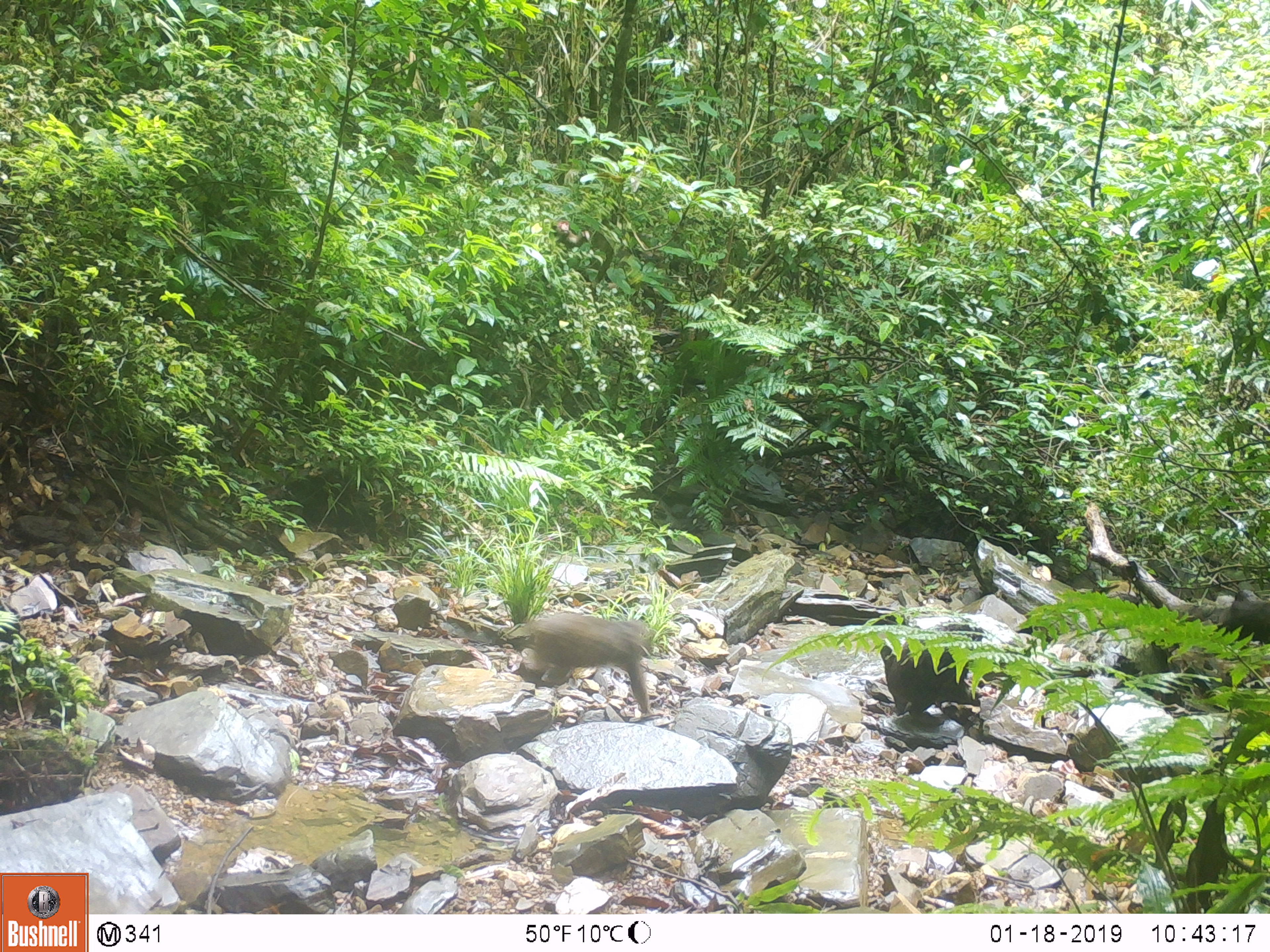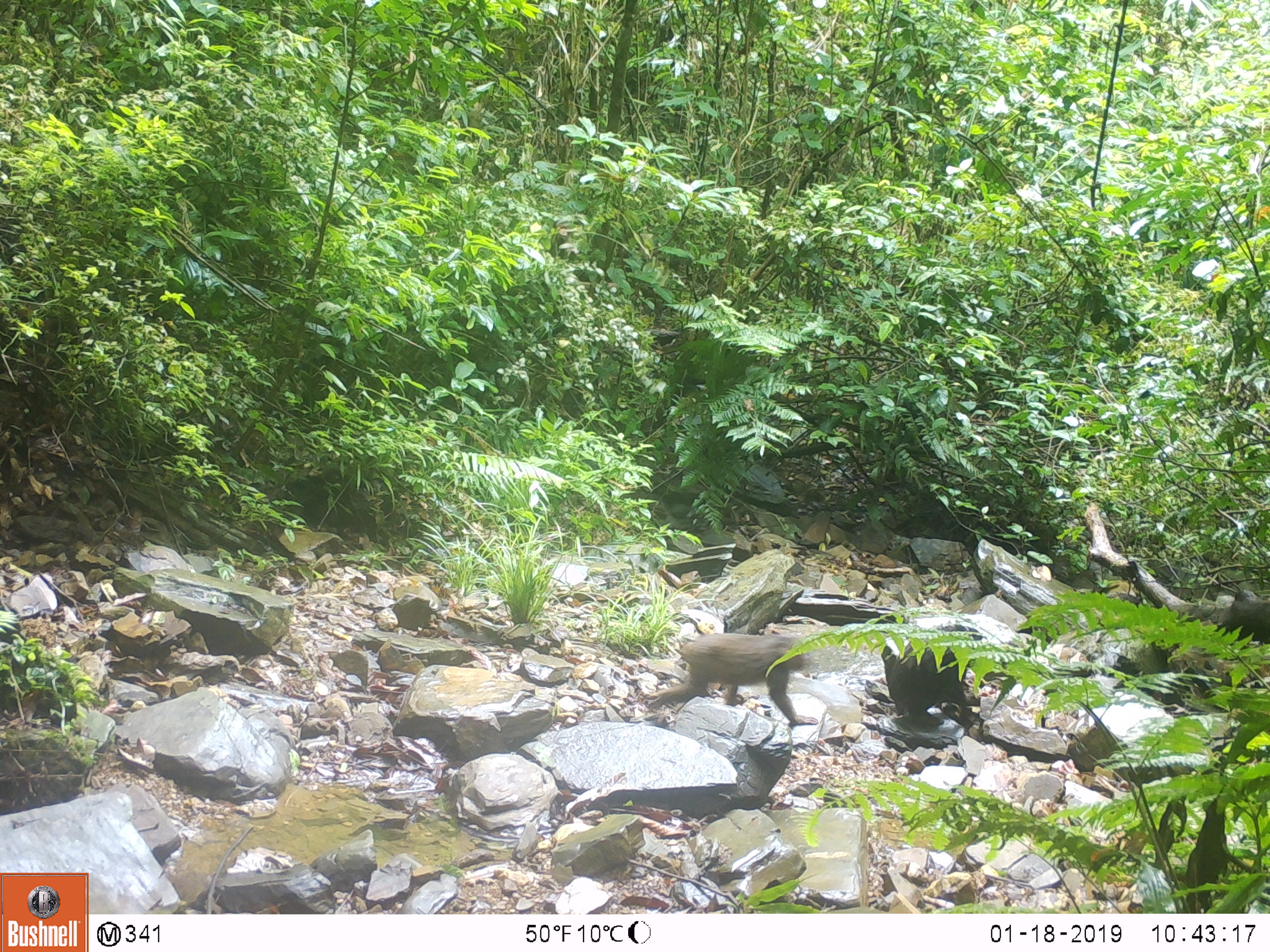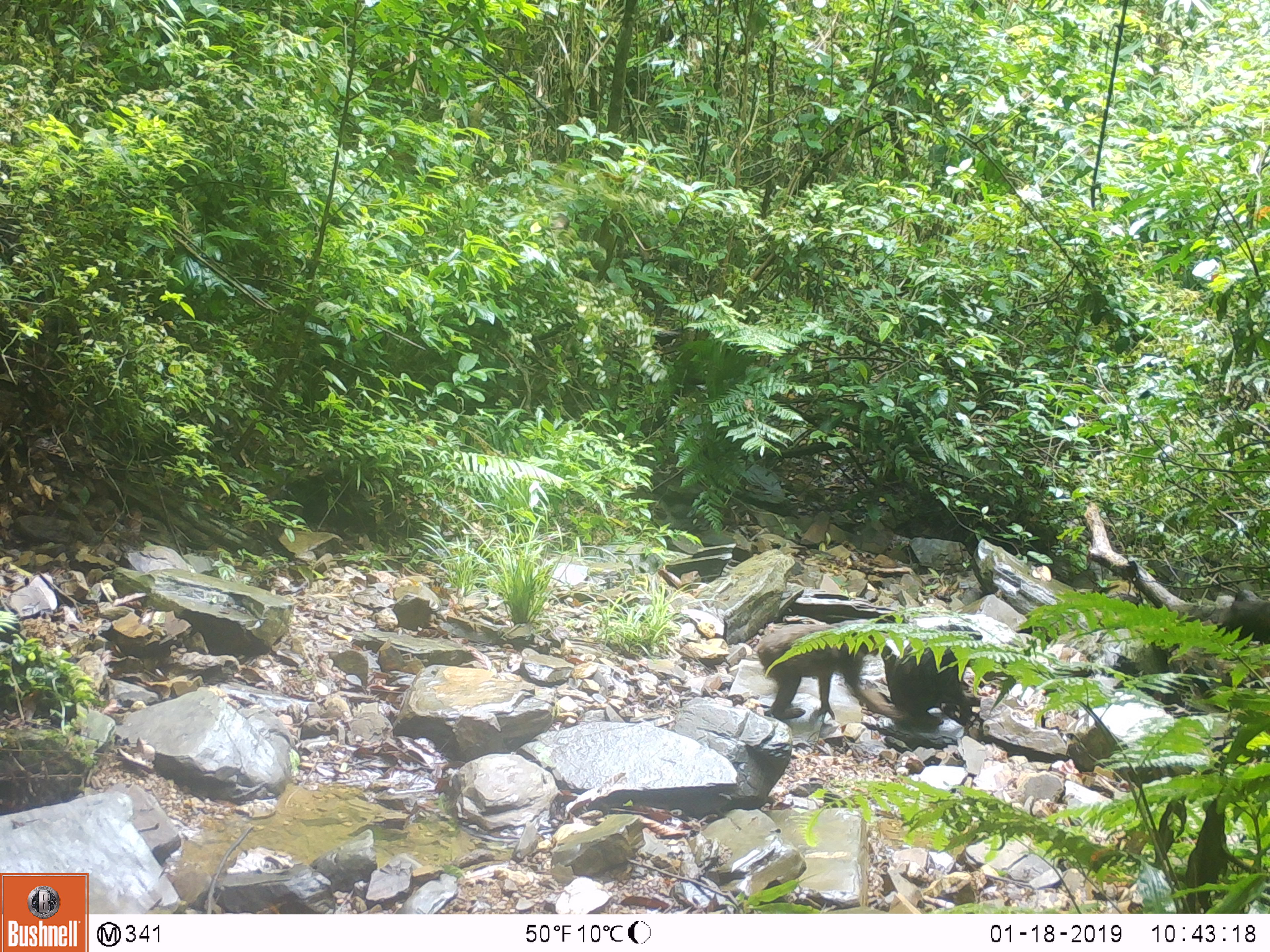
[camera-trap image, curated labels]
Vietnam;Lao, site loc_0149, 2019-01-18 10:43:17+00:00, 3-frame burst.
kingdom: Animalia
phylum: Chordata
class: Mammalia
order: Primates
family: Cercopithecidae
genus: Macaca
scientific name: Macaca arctoides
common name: stump-tailed macaque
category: stump tailed macaque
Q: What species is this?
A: Stump tailed macaque (stump-tailed macaque) (Macaca arctoides).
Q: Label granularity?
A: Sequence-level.